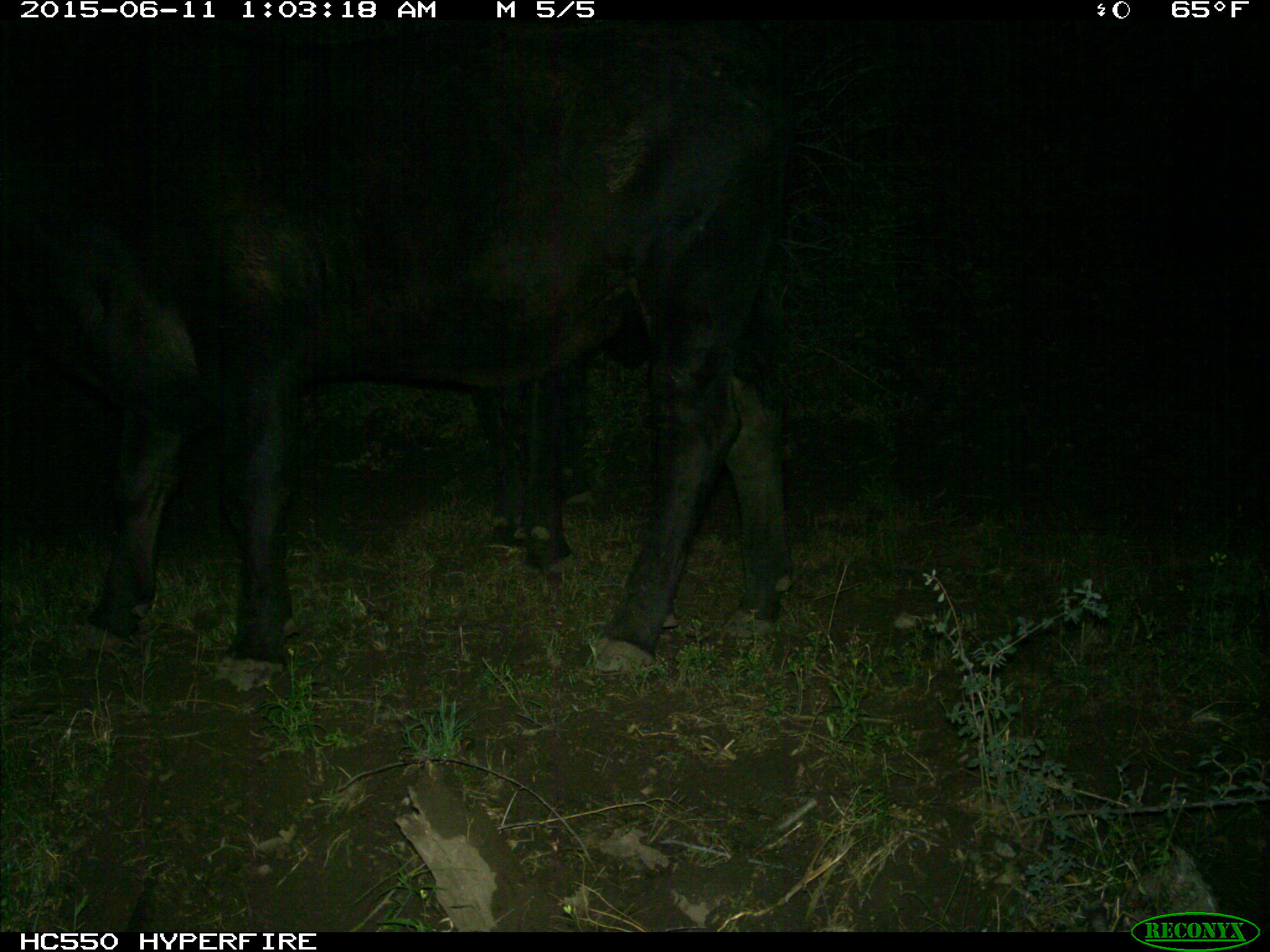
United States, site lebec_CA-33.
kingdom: Animalia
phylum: Chordata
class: Mammalia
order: Artiodactyla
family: Bovidae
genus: Bos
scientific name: Bos taurus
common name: domestic cow